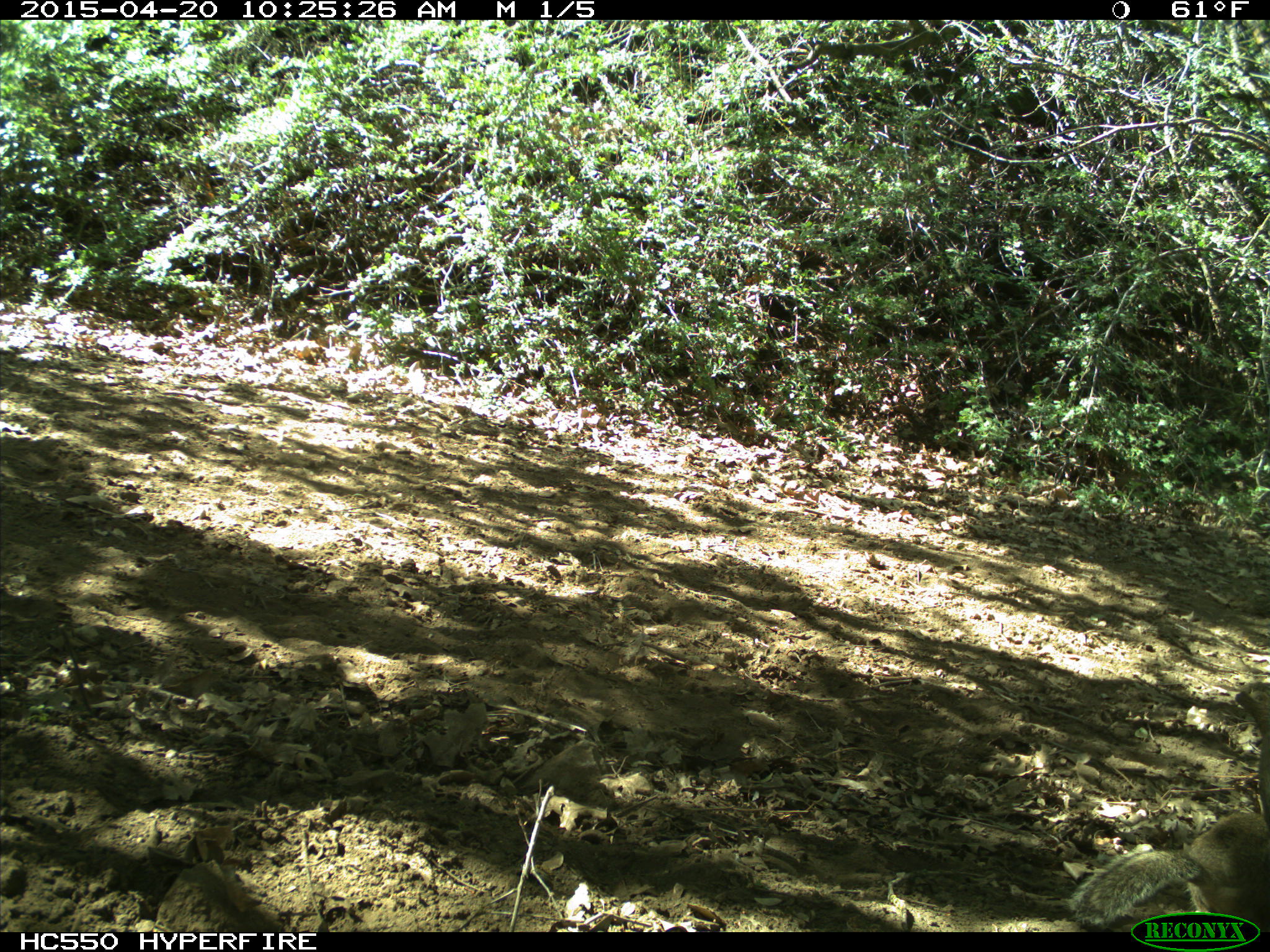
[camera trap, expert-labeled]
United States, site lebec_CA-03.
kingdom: Animalia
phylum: Chordata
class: Mammalia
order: Rodentia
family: Sciuridae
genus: Otospermophilus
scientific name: Otospermophilus beecheyi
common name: california ground squirrel